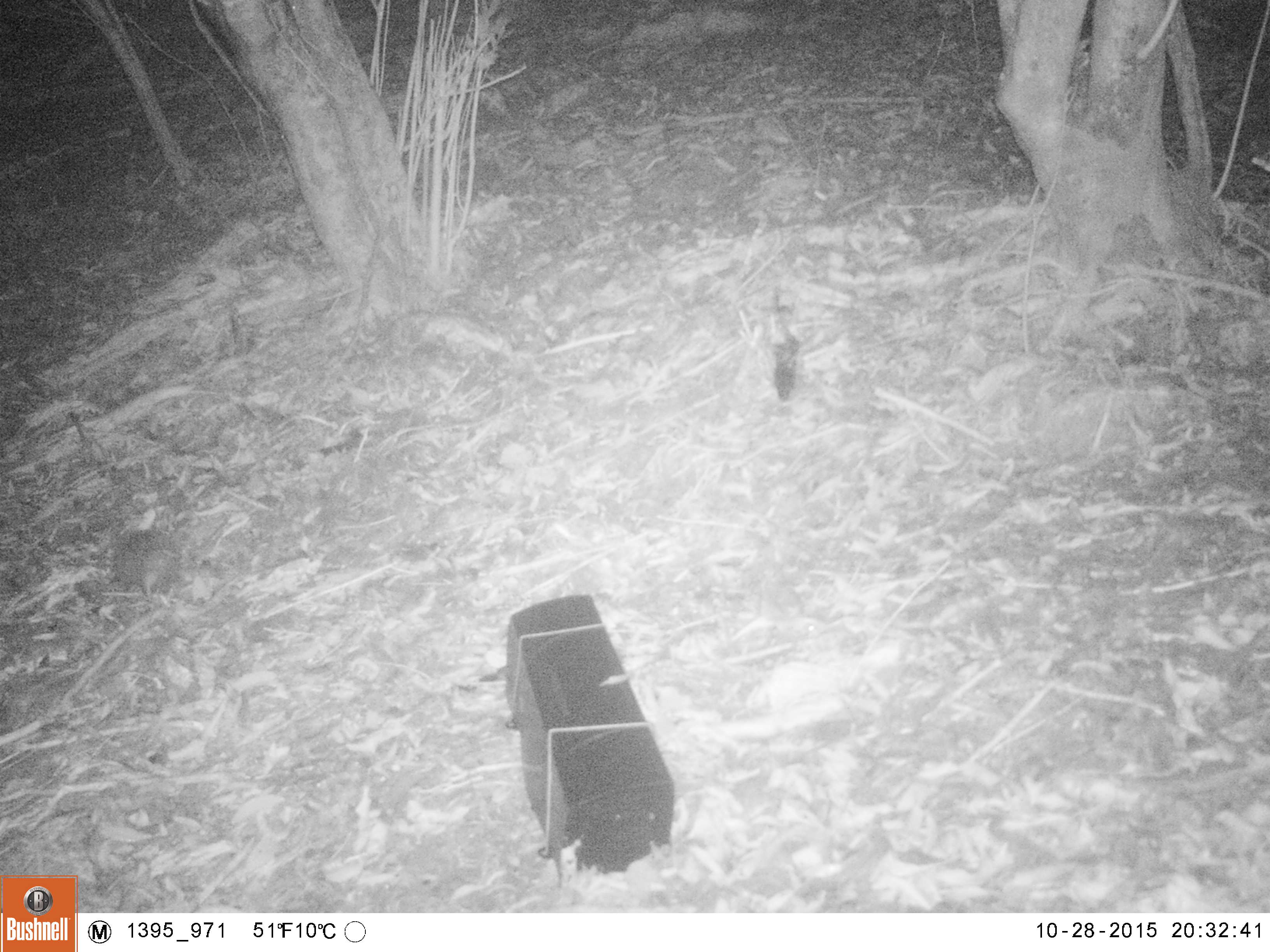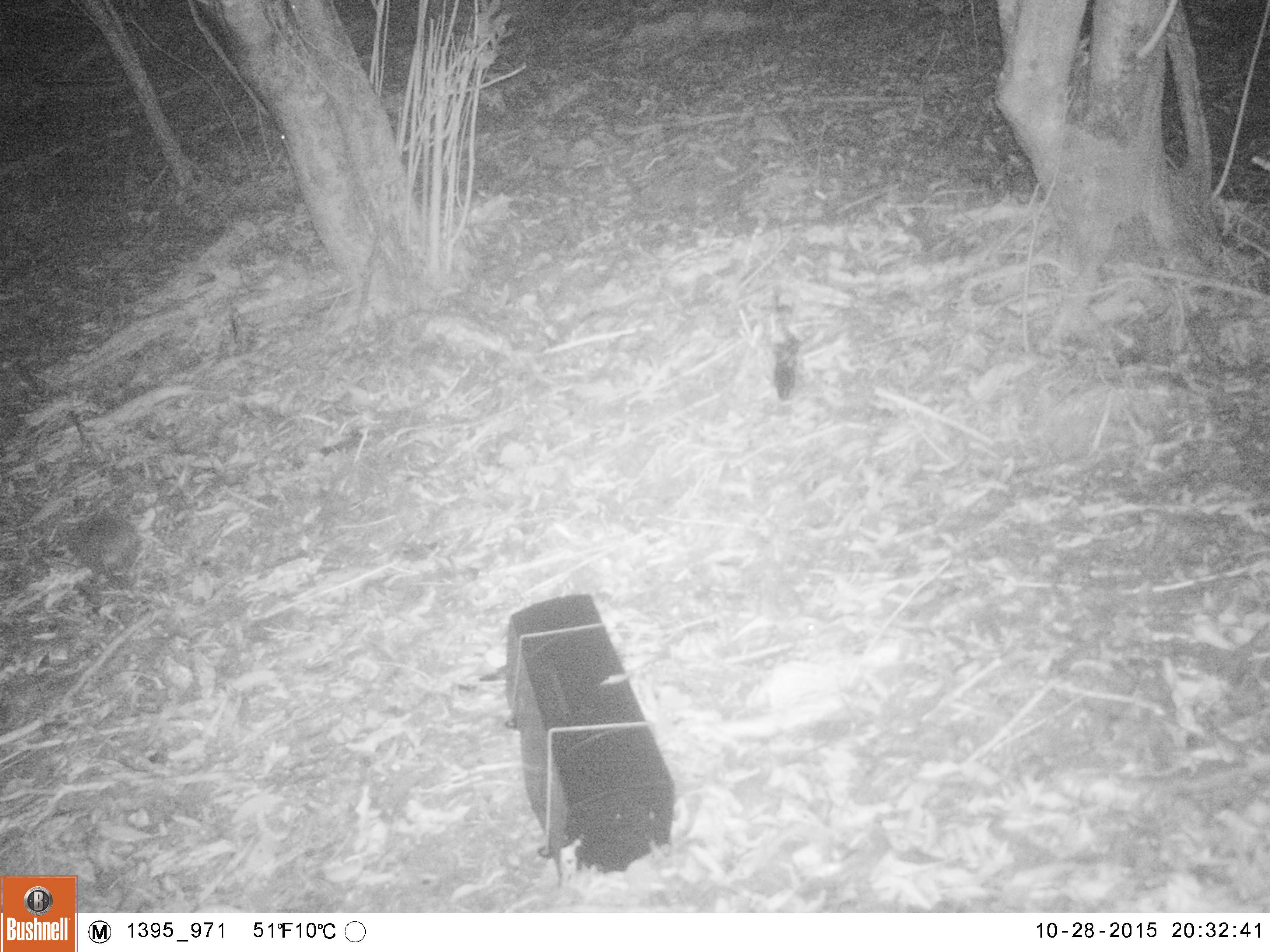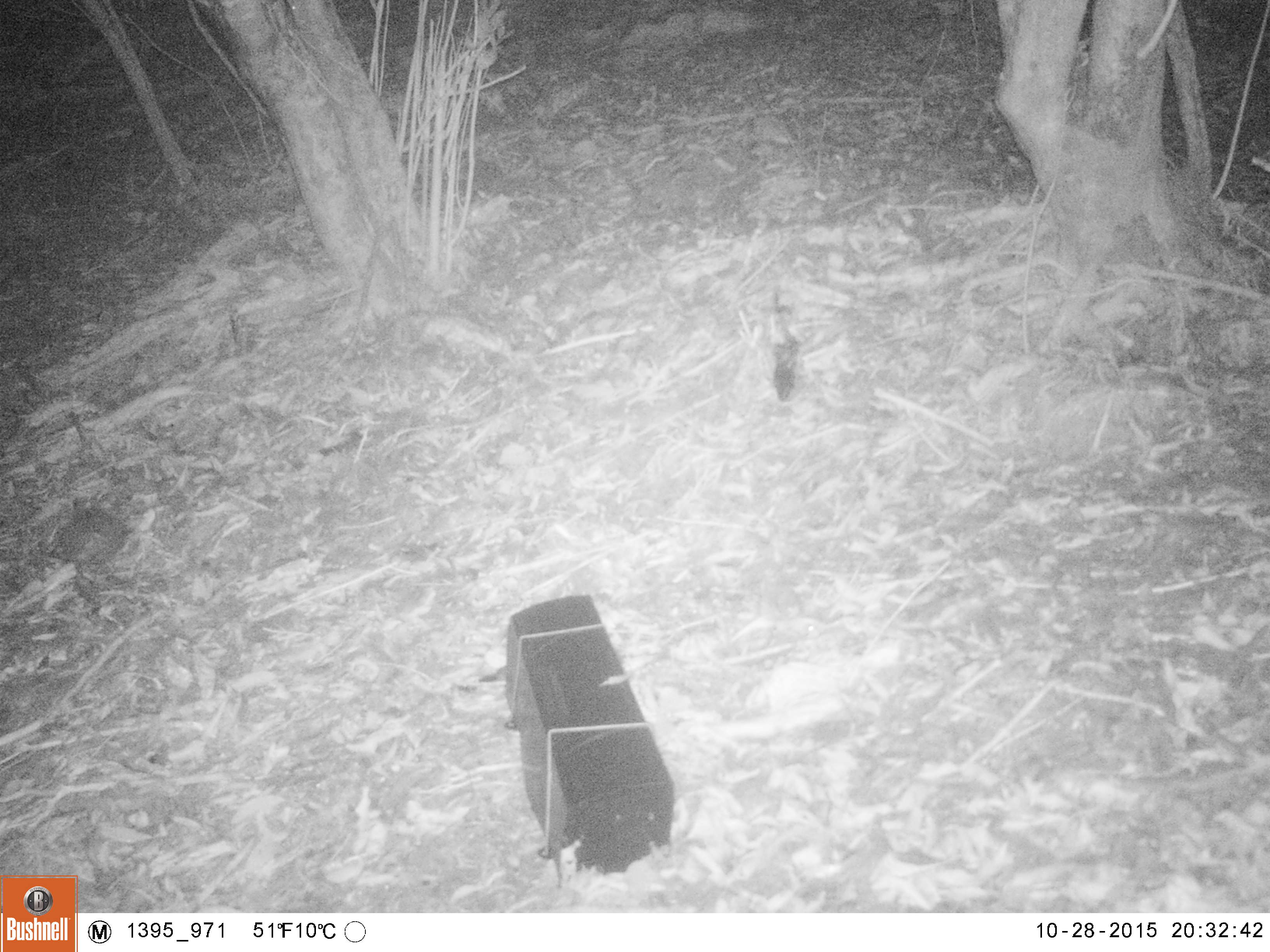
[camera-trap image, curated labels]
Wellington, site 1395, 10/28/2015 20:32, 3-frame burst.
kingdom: Animalia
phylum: Chordata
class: Mammalia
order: Eulipotyphla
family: Erinaceidae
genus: Erinaceus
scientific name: Erinaceus europaeus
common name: hedgehog